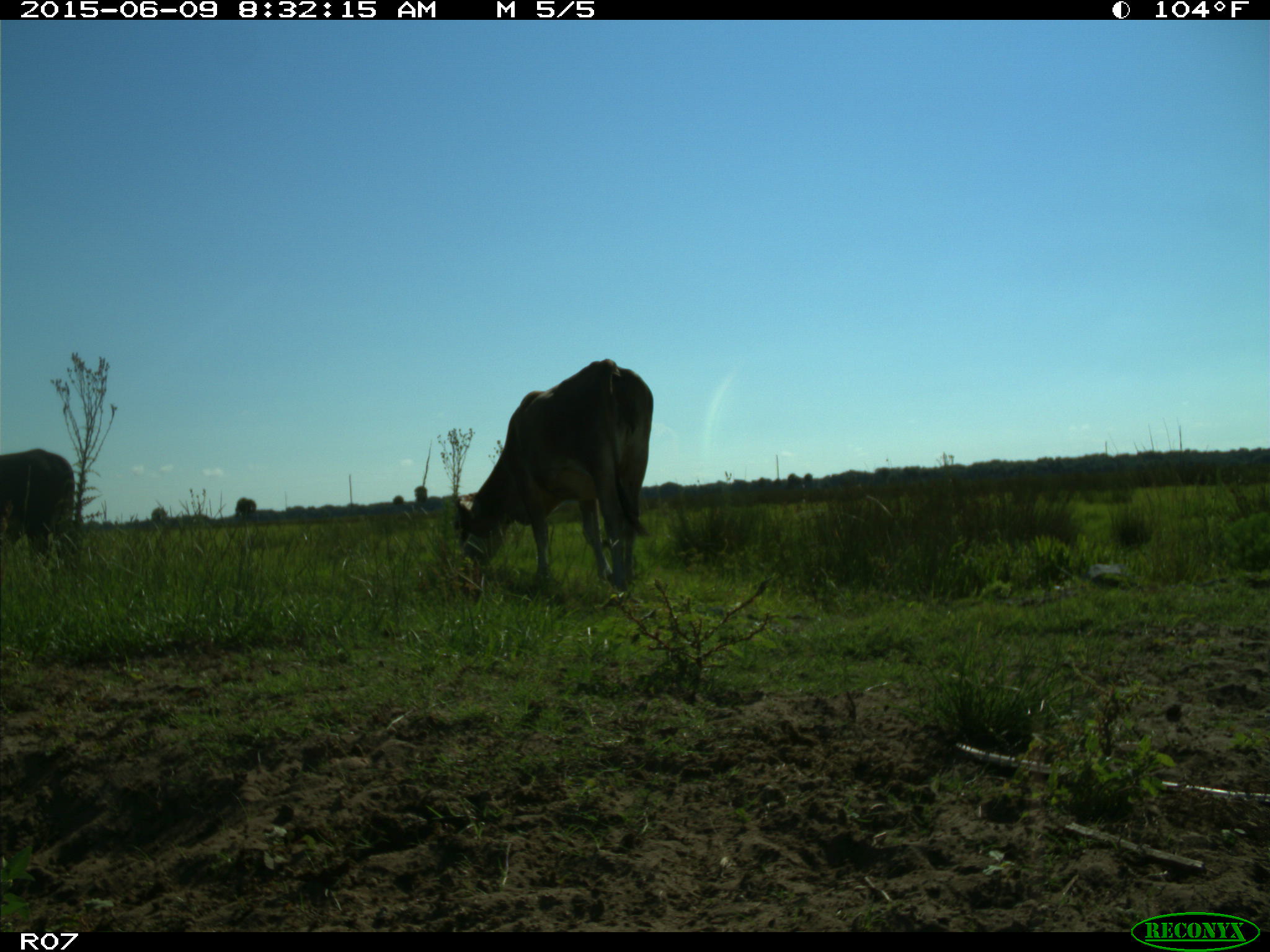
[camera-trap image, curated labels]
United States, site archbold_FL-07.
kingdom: Animalia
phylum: Chordata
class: Mammalia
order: Artiodactyla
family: Bovidae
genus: Bos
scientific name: Bos taurus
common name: domestic cow